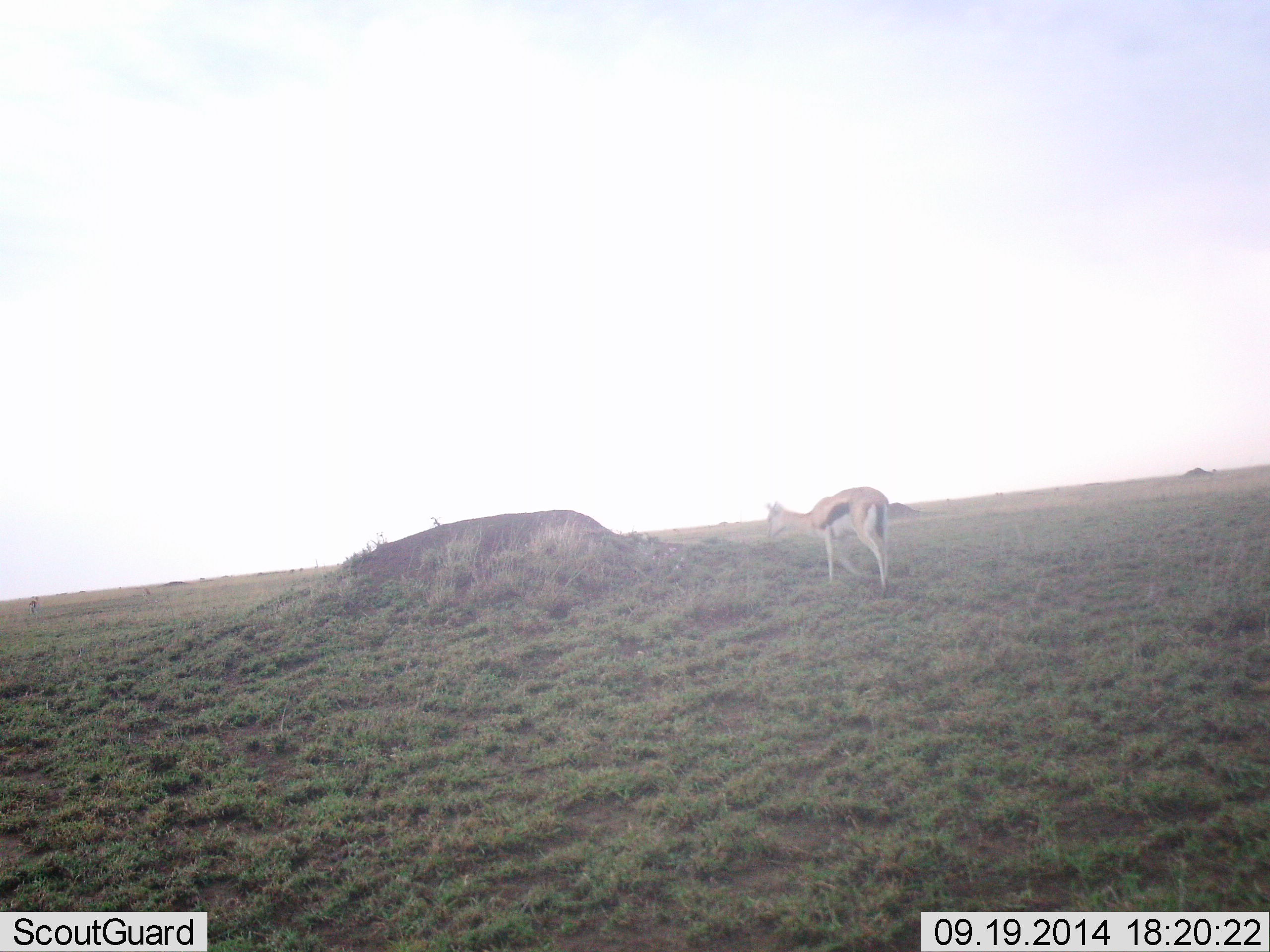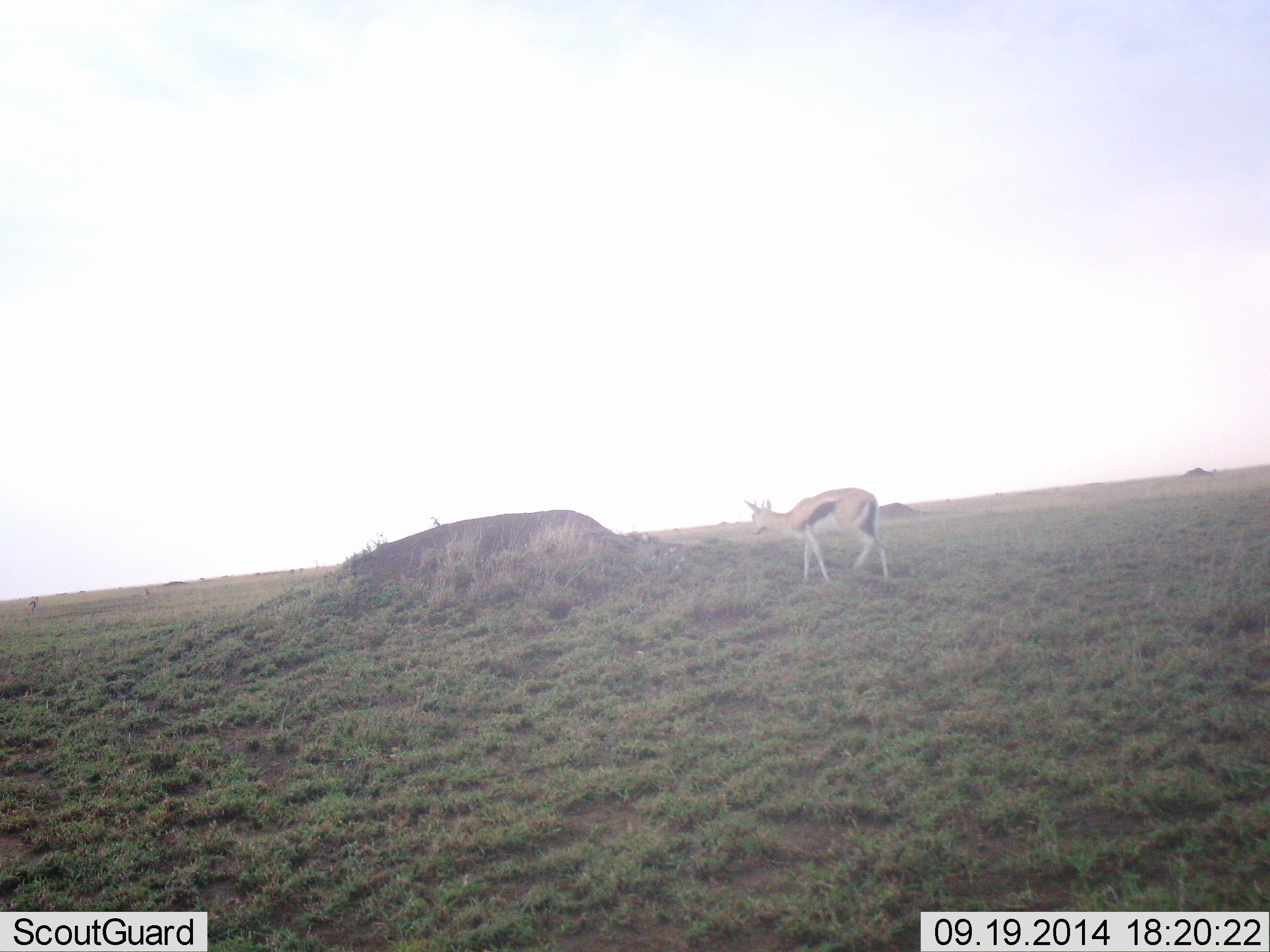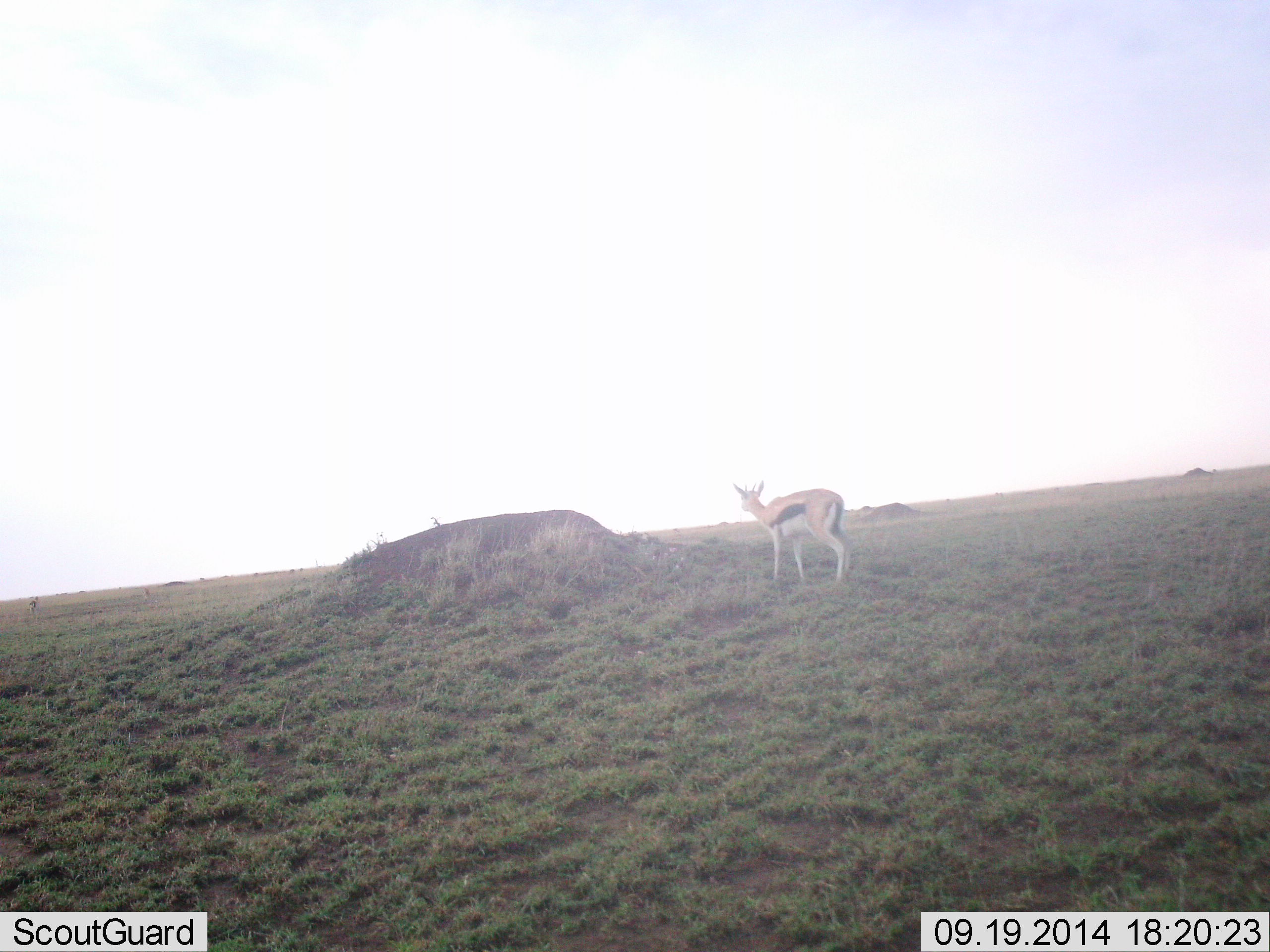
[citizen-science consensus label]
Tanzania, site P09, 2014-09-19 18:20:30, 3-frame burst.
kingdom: Animalia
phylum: Chordata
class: Mammalia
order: Artiodactyla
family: Bovidae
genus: Eudorcas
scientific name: Eudorcas thomsonii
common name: thomson's gazelle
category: gazellethomsons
Gazellethomsons (thomson's gazelle) (Eudorcas thomsonii), count 1. Behavior (volunteer vote fractions): standing 30%, resting 0%, moving 80%, interacting 0%. Young present (vote fraction): 0%. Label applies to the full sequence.